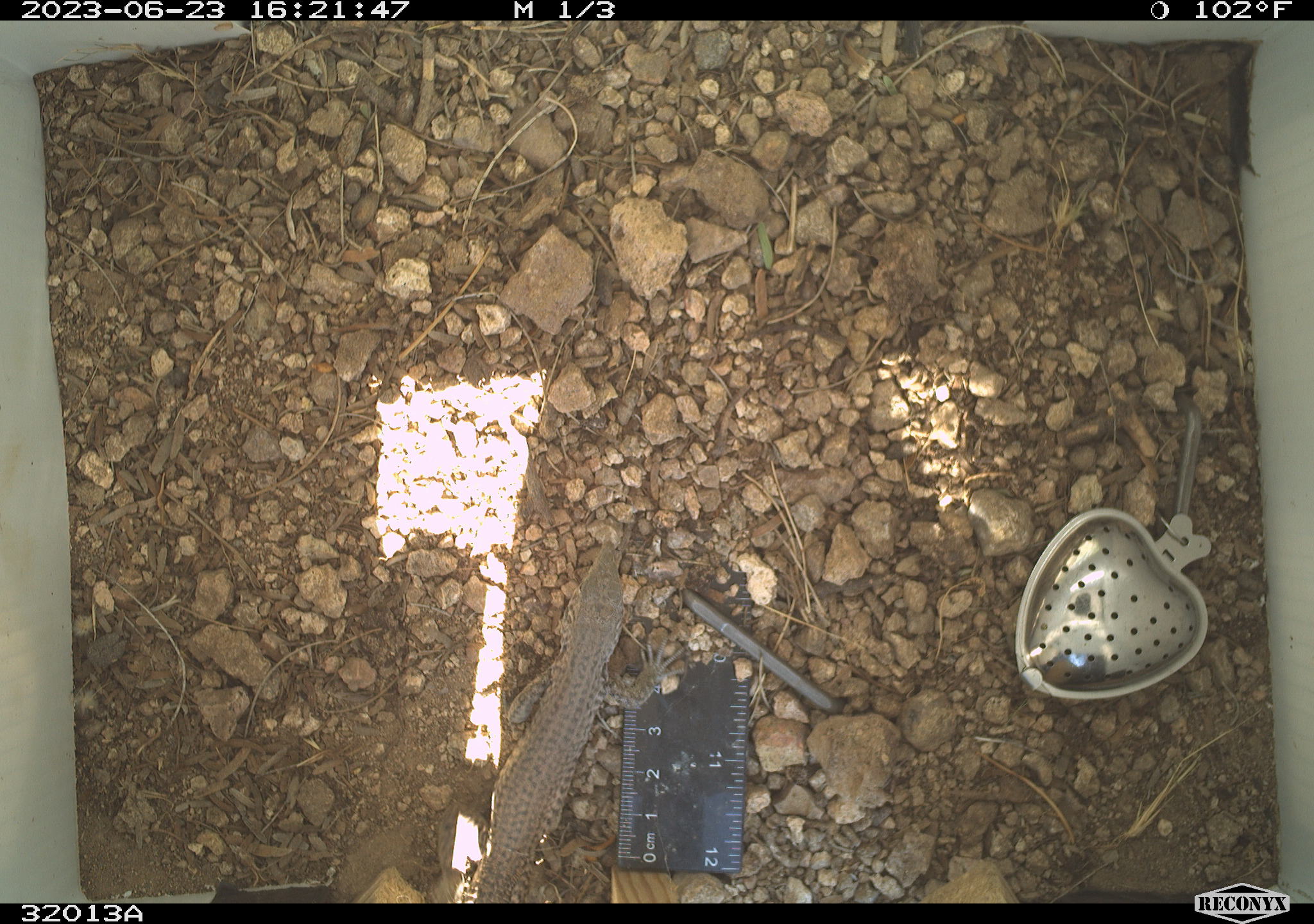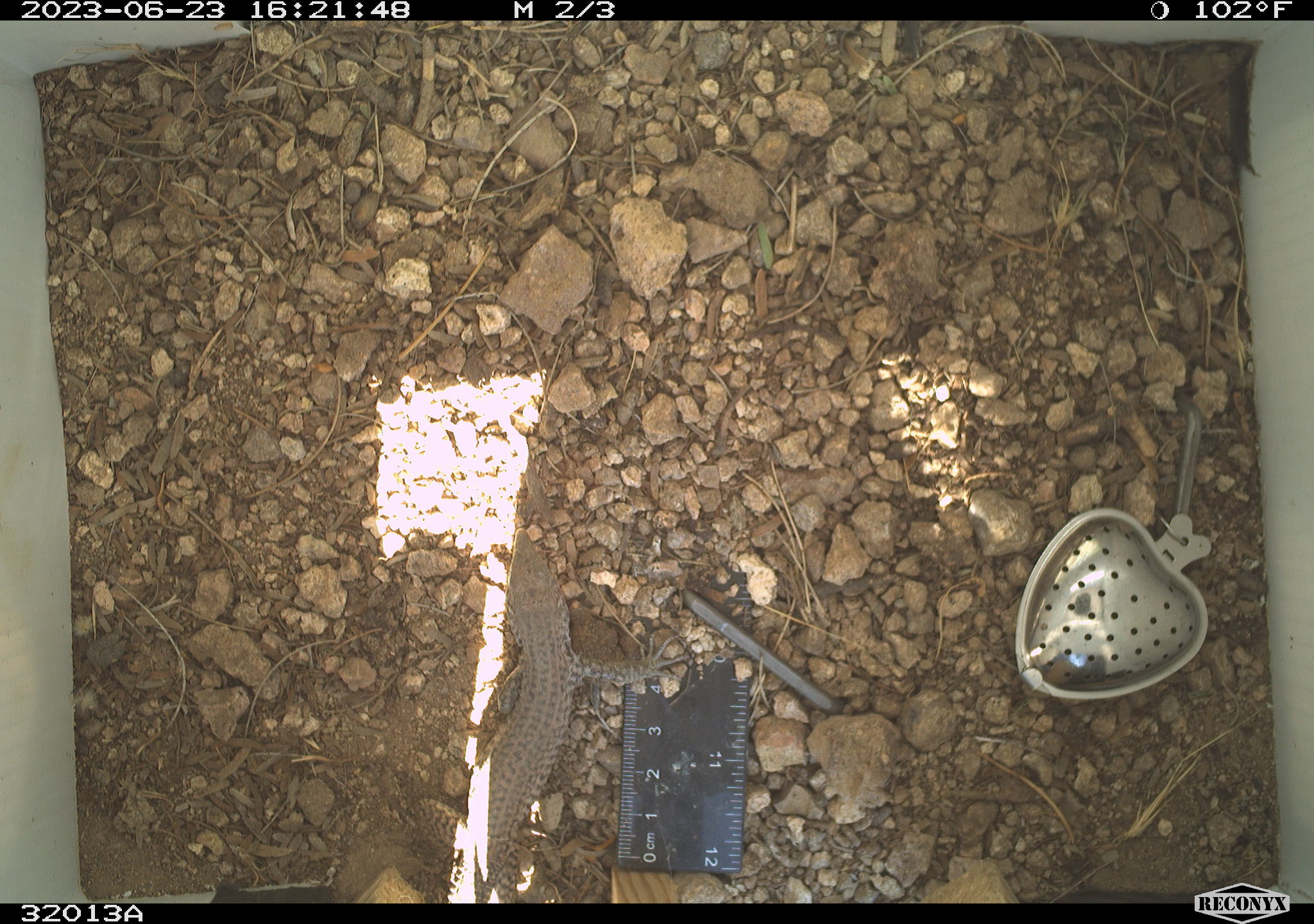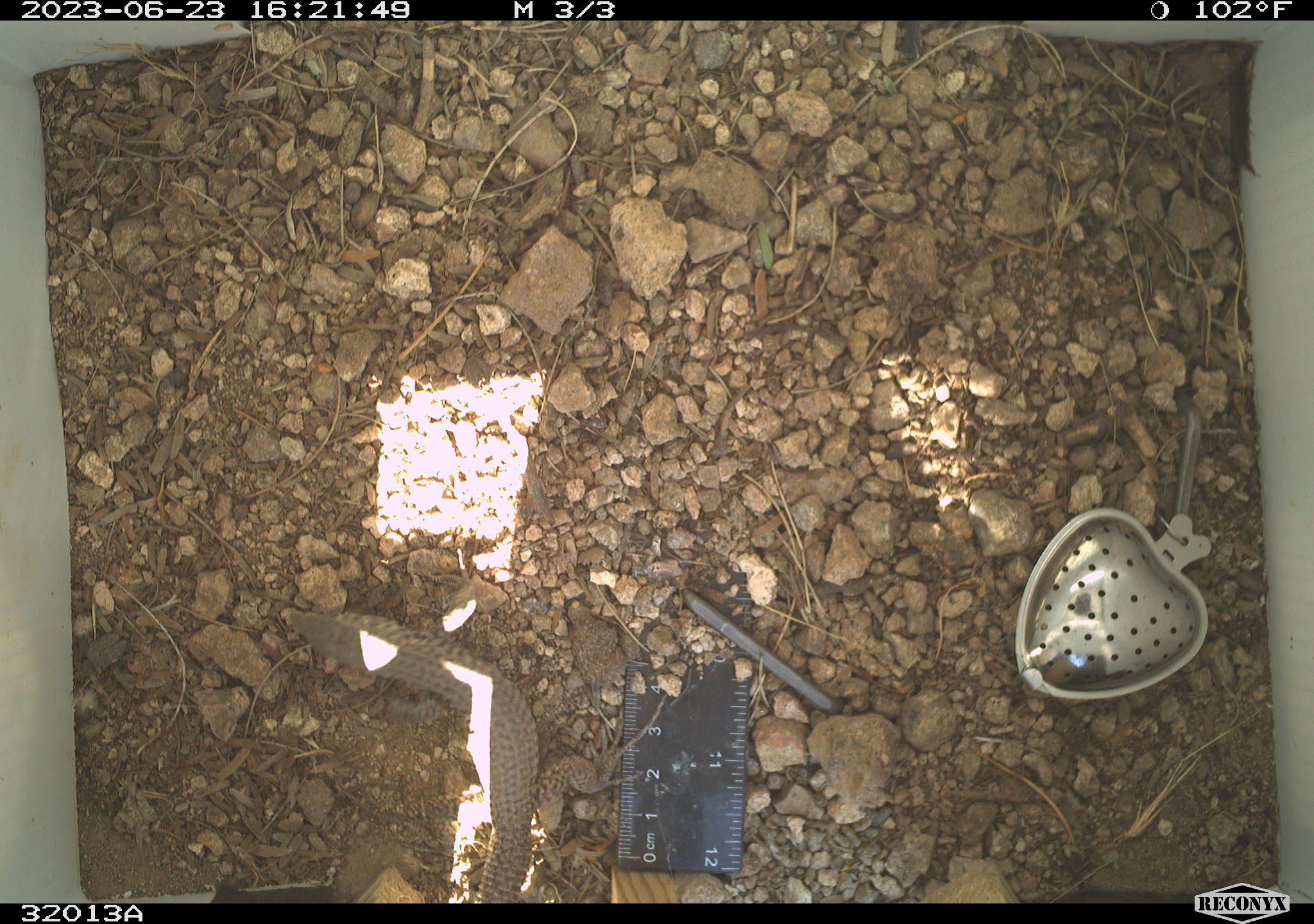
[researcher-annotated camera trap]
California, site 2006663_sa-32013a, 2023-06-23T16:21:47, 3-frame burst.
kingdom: Animalia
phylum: Chordata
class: Reptilia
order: Squamata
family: Teiidae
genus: Aspidoscelis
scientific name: Aspidoscelis tigris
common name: western whiptail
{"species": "western whiptail (Aspidoscelis tigris)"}